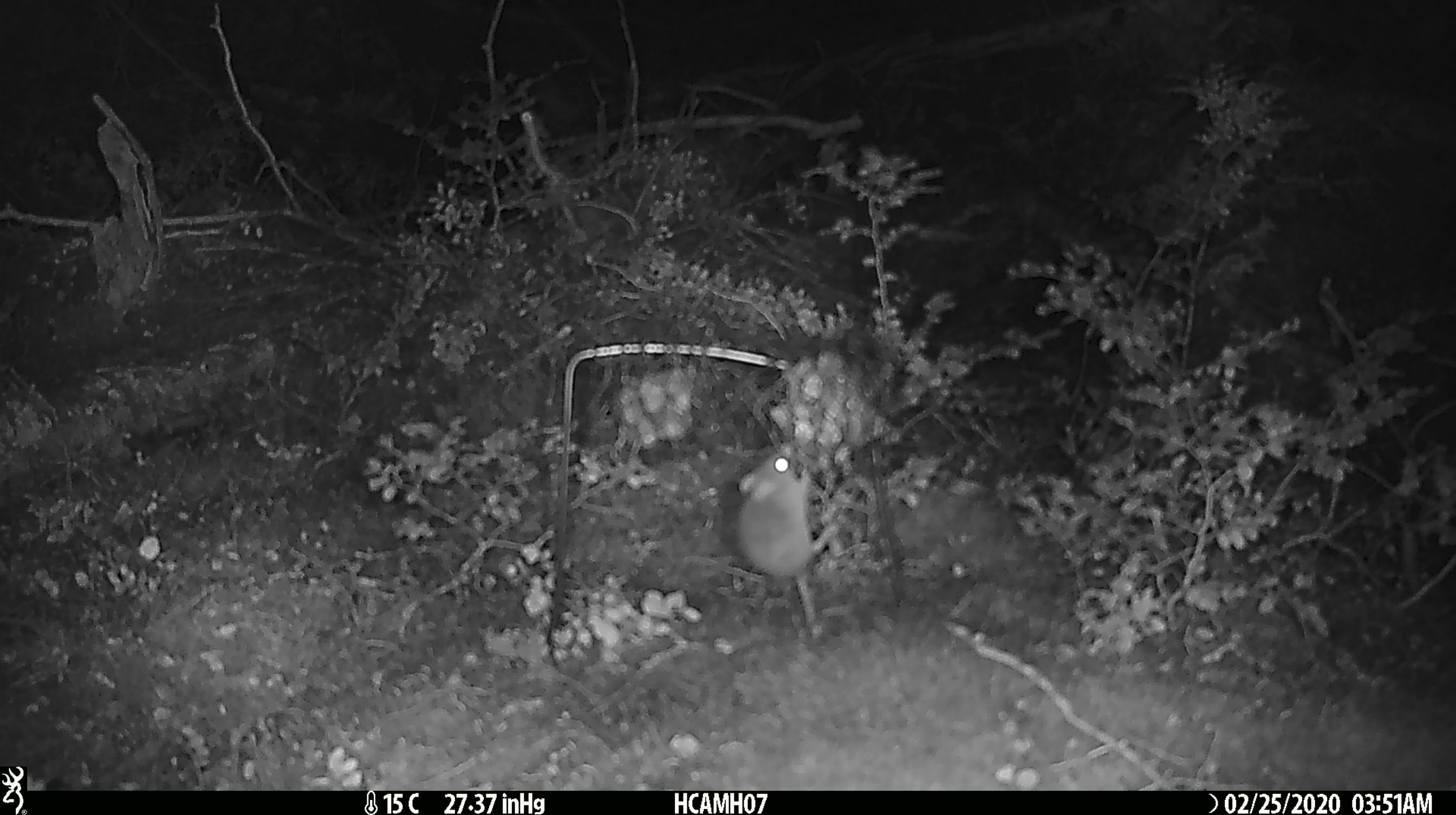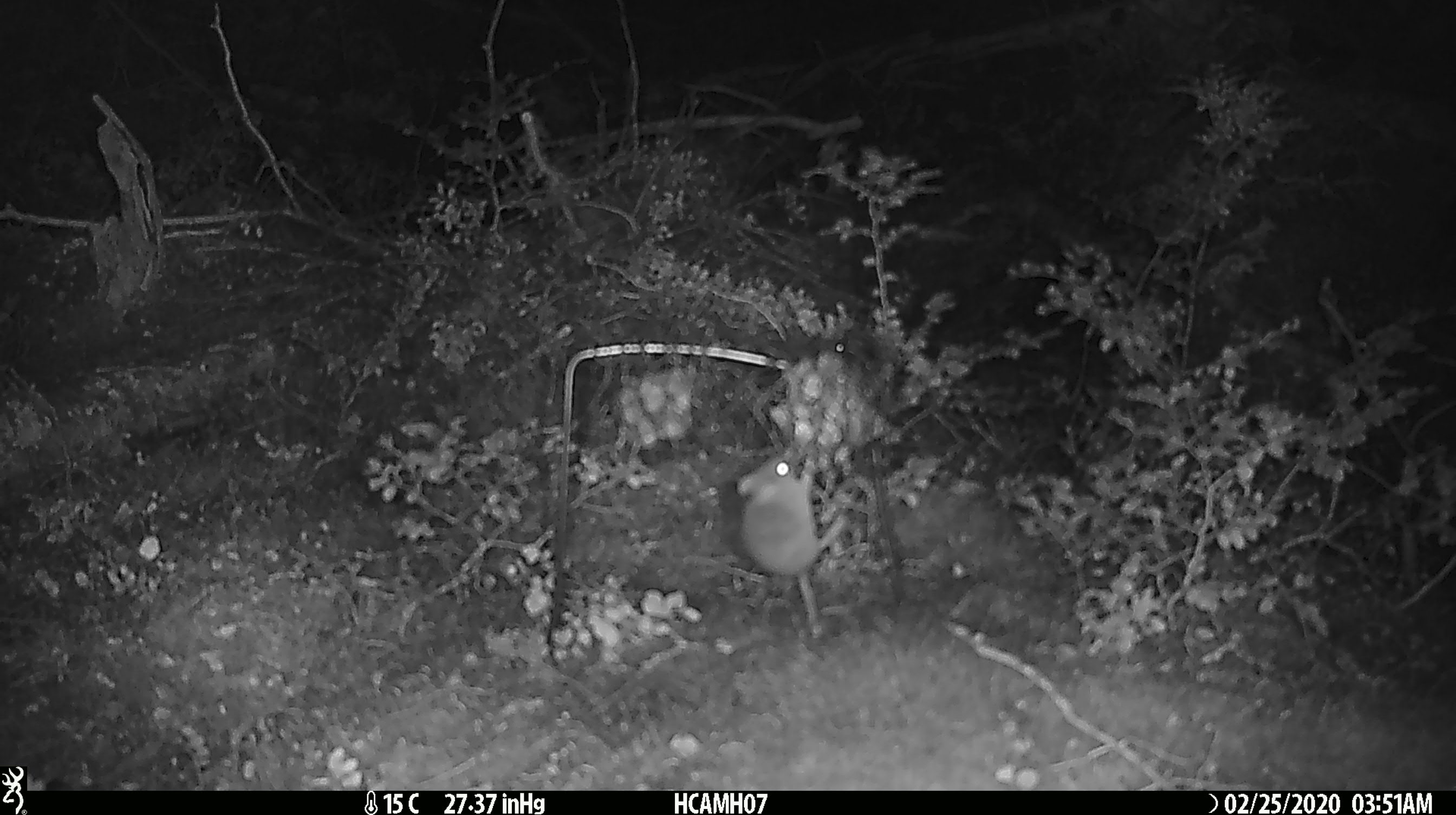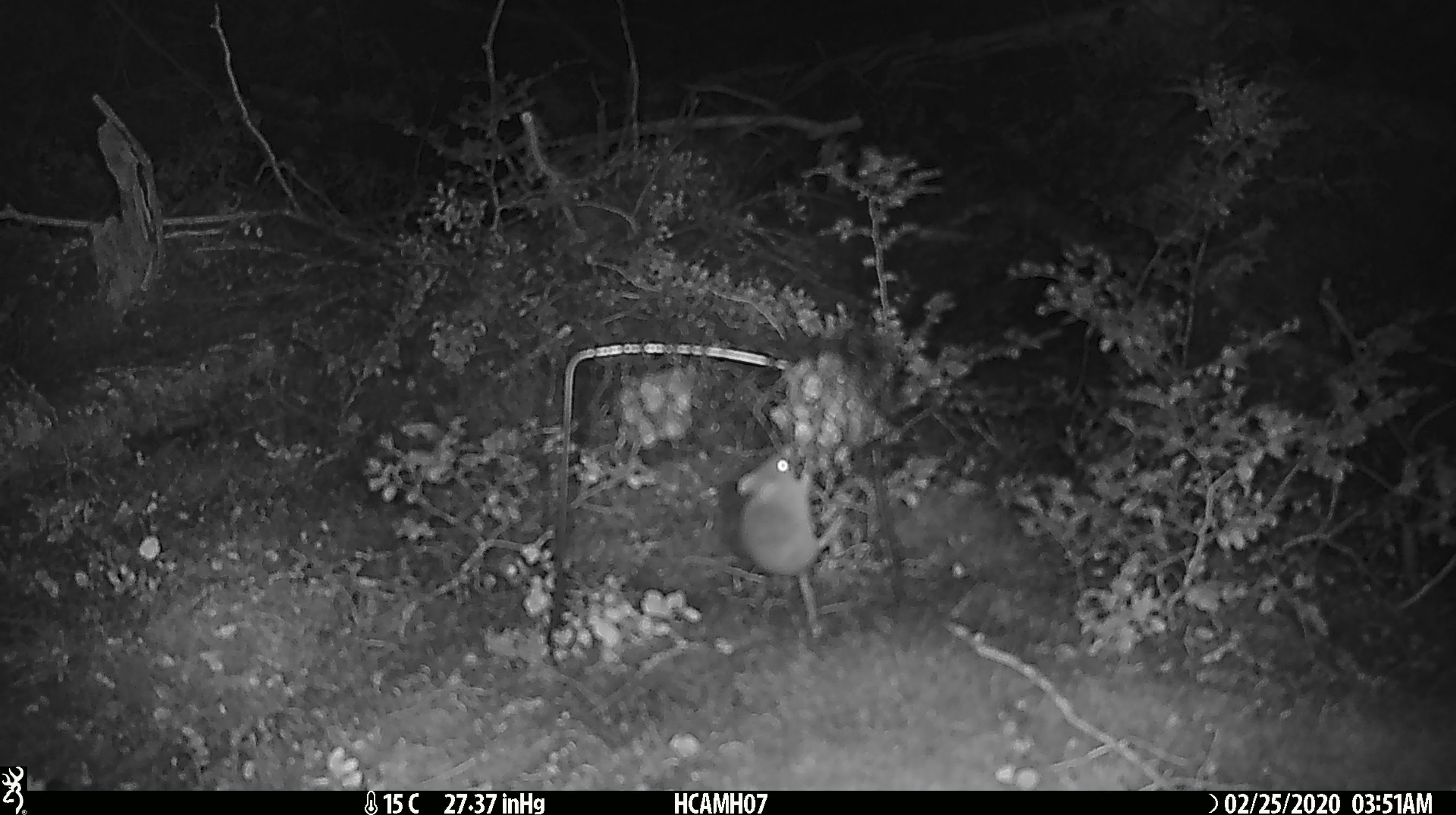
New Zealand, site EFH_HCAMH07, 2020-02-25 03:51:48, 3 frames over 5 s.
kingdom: Animalia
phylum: Chordata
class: Mammalia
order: Rodentia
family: Muridae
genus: Mus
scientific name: Mus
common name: mouse